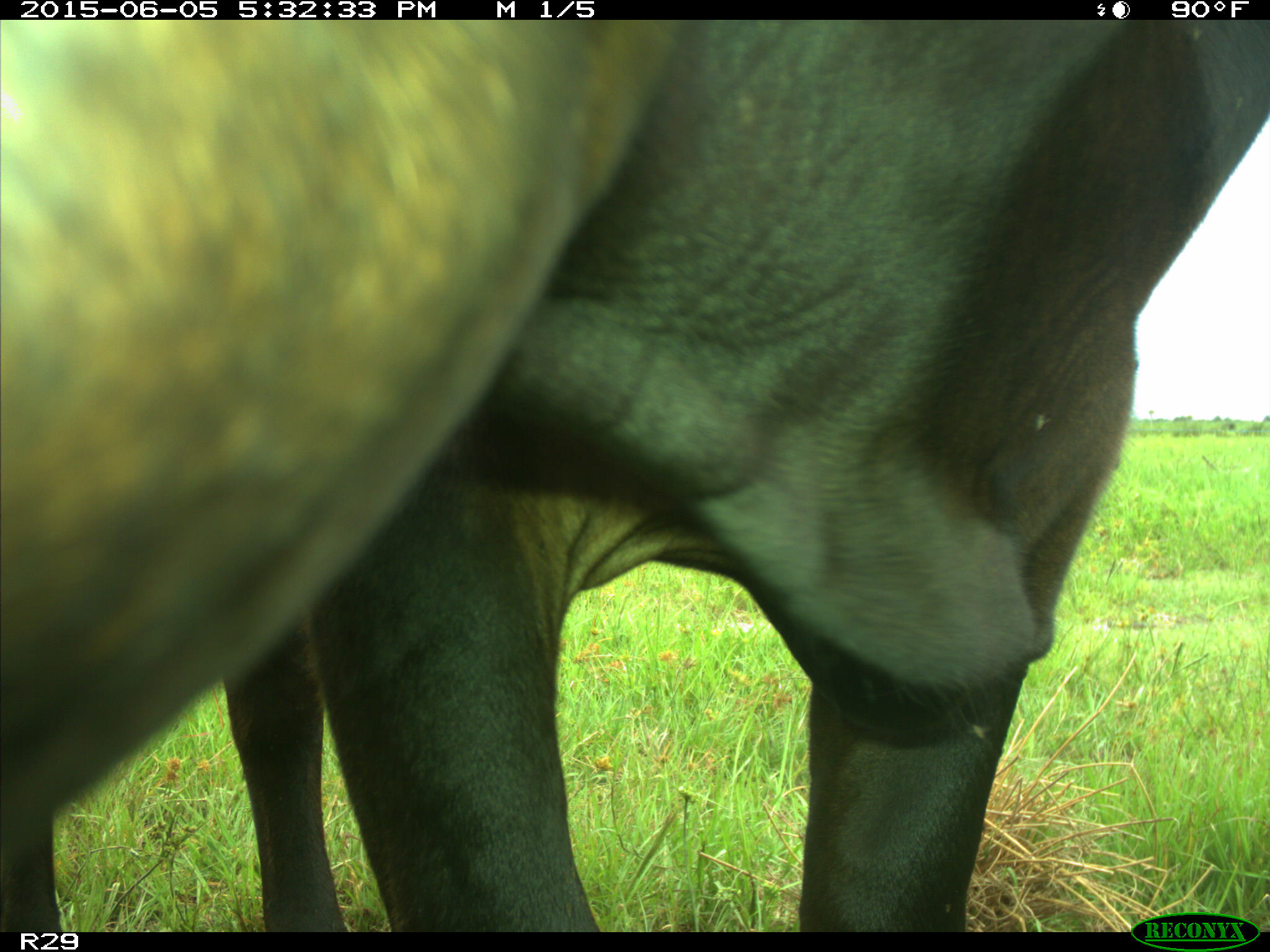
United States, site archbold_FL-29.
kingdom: Animalia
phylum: Chordata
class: Mammalia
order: Artiodactyla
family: Bovidae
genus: Bos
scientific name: Bos taurus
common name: domestic cow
Bos taurus (domestic cow).